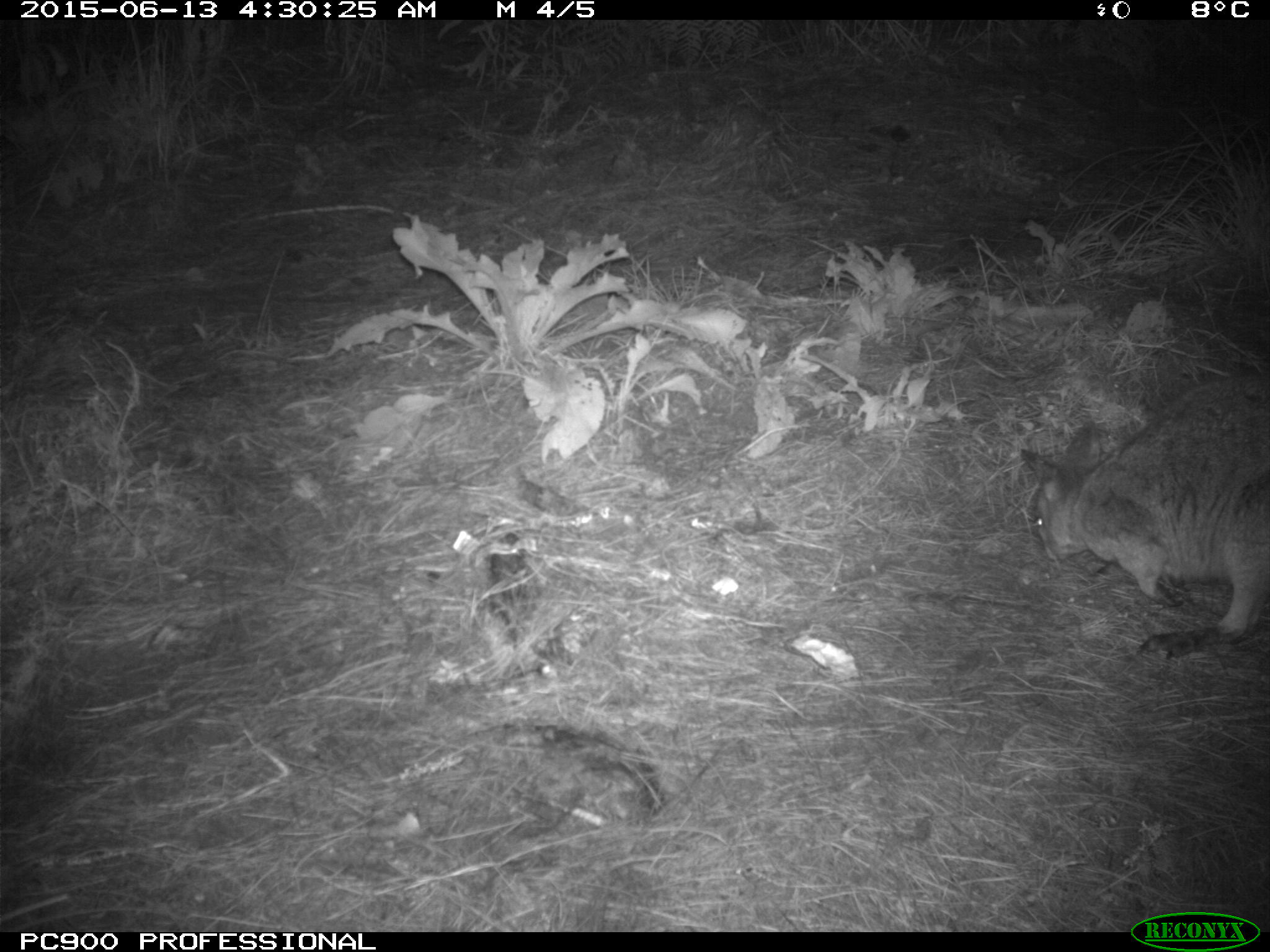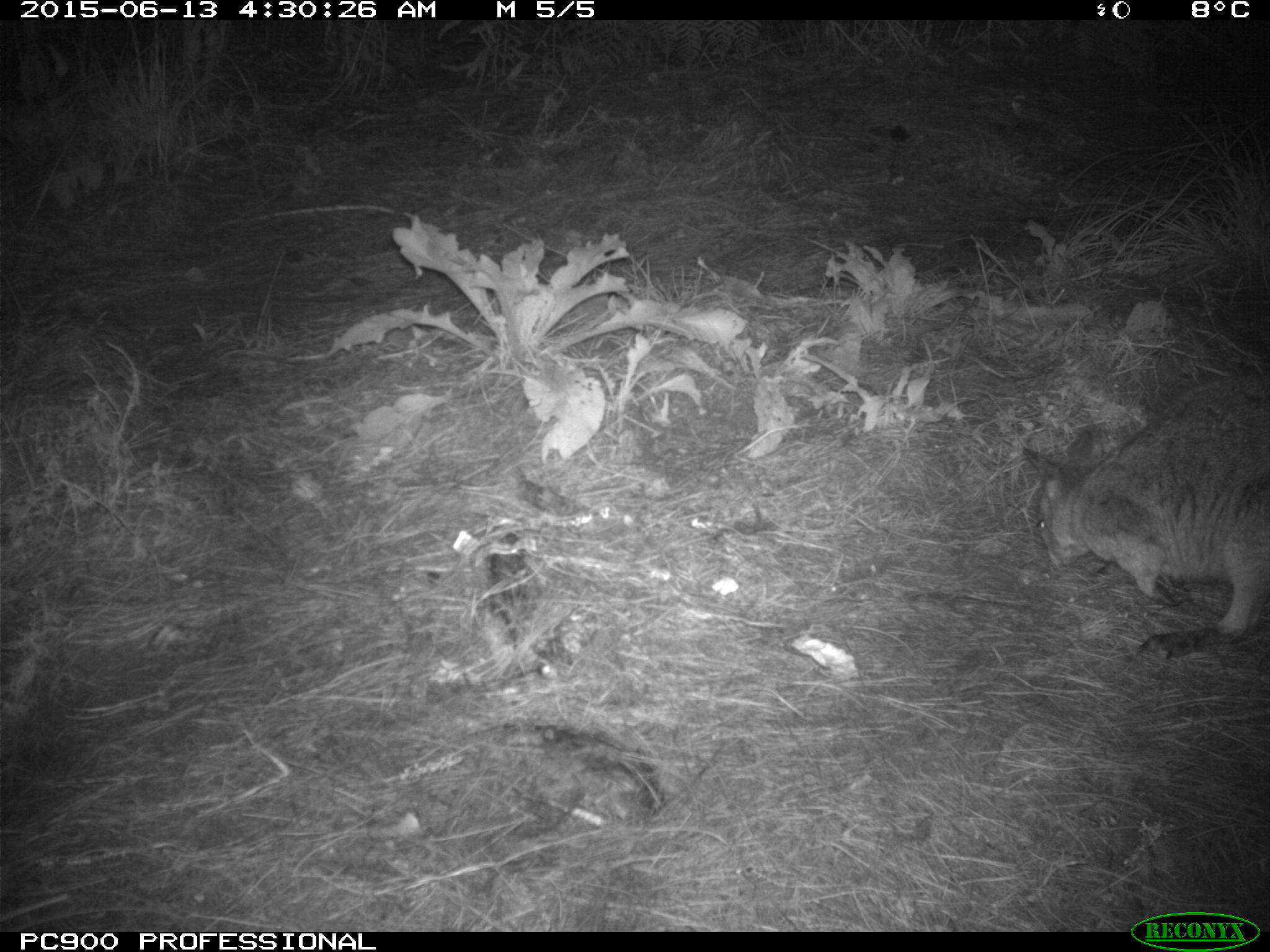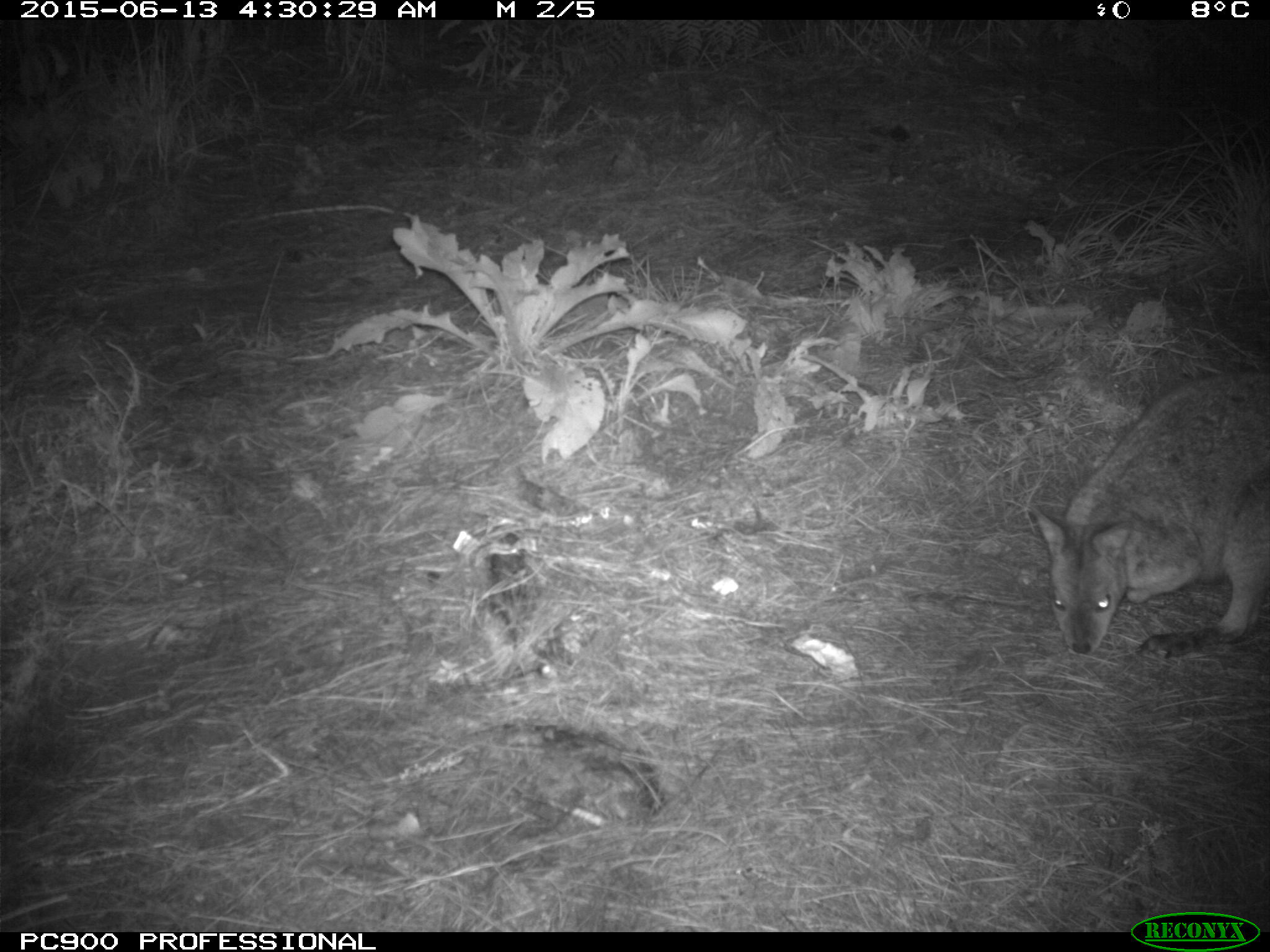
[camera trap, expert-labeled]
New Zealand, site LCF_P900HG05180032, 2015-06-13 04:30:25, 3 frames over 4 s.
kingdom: Animalia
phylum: Chordata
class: Mammalia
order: Diprotodontia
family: Macropodidae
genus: Notamacropus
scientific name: Notamacropus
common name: wallaby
Wallaby (Notamacropus).